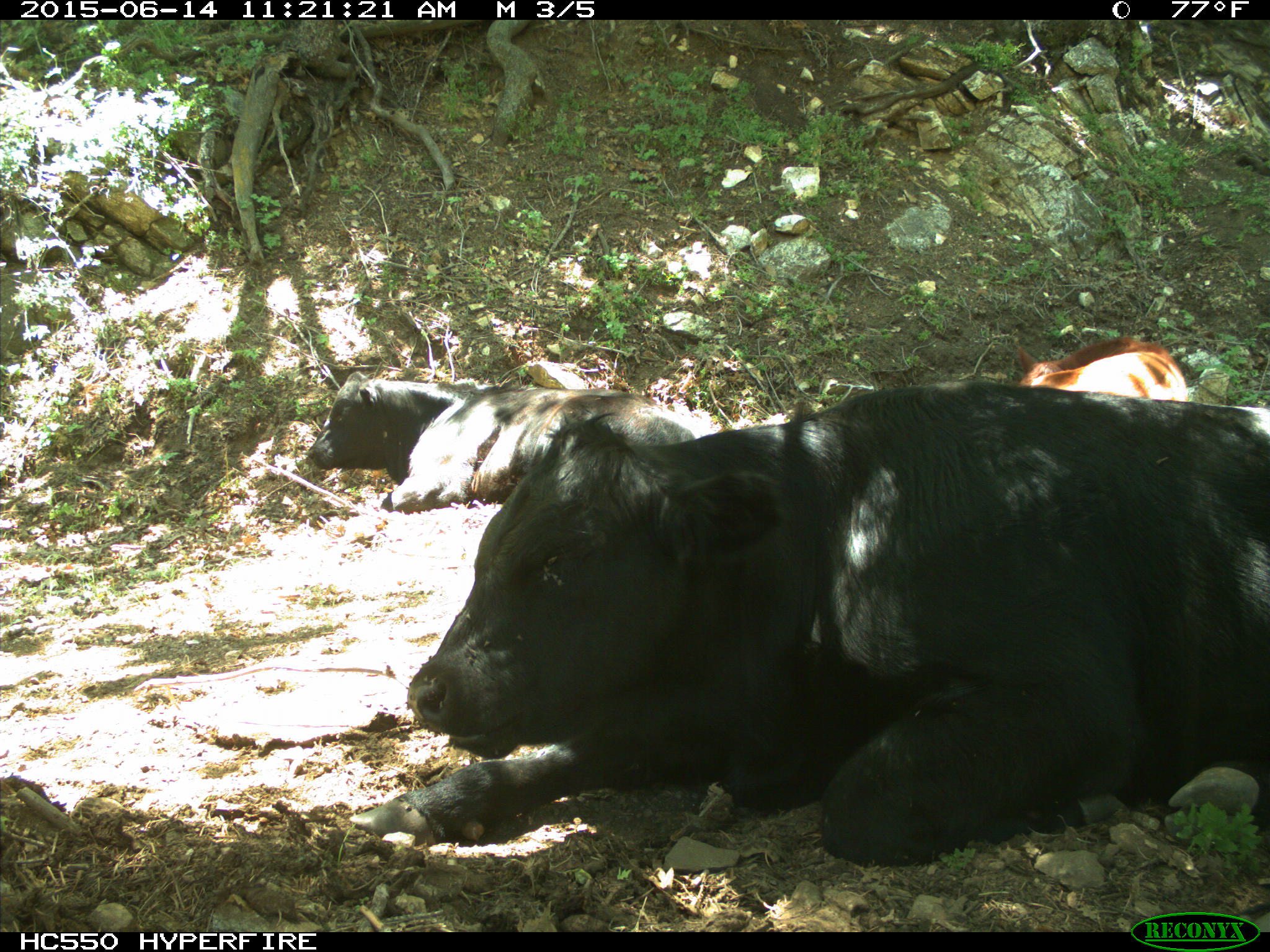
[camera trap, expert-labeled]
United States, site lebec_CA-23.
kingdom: Animalia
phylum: Chordata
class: Mammalia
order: Artiodactyla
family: Bovidae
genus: Bos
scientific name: Bos taurus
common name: domestic cow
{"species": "Bos taurus (domestic cow)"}